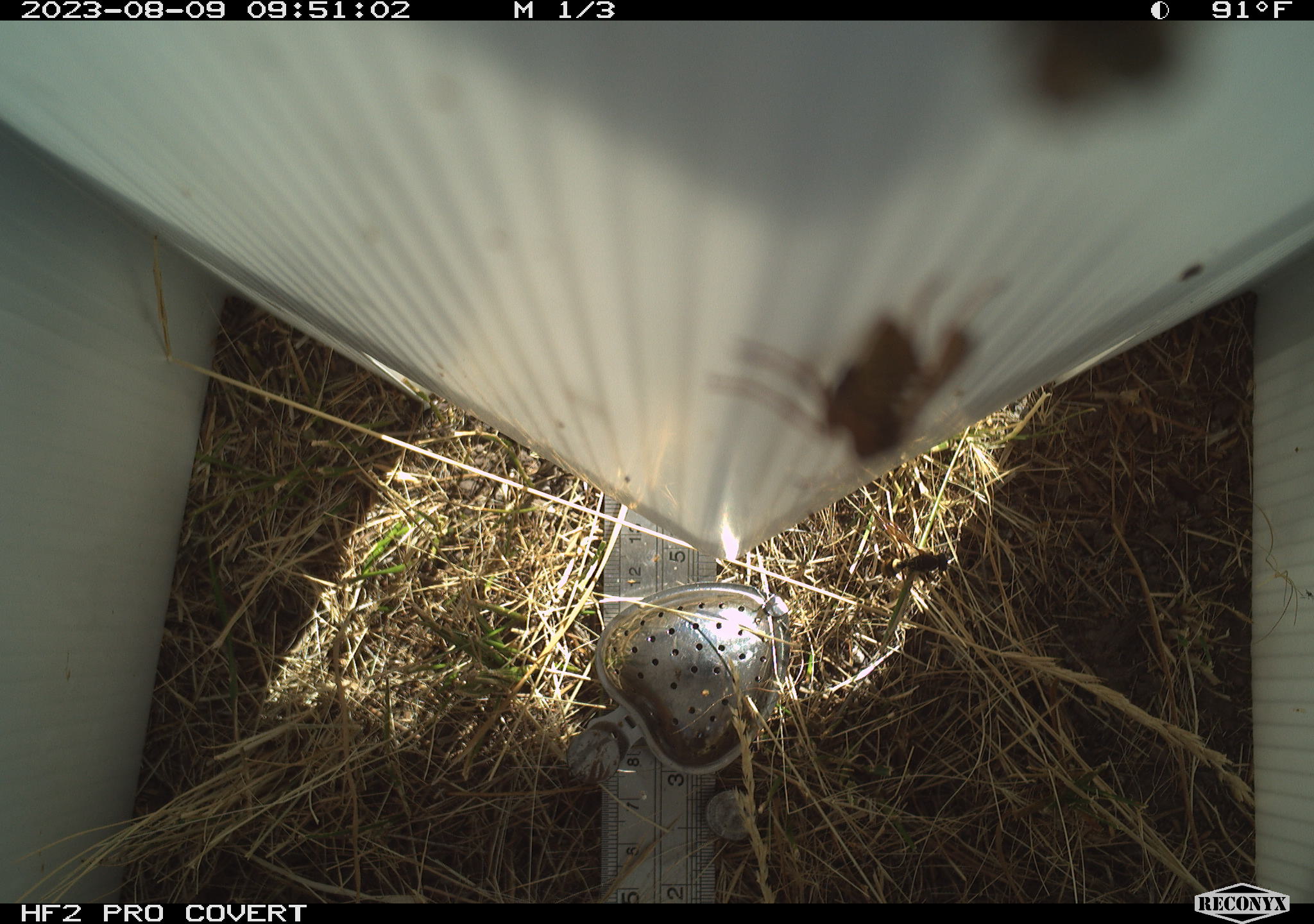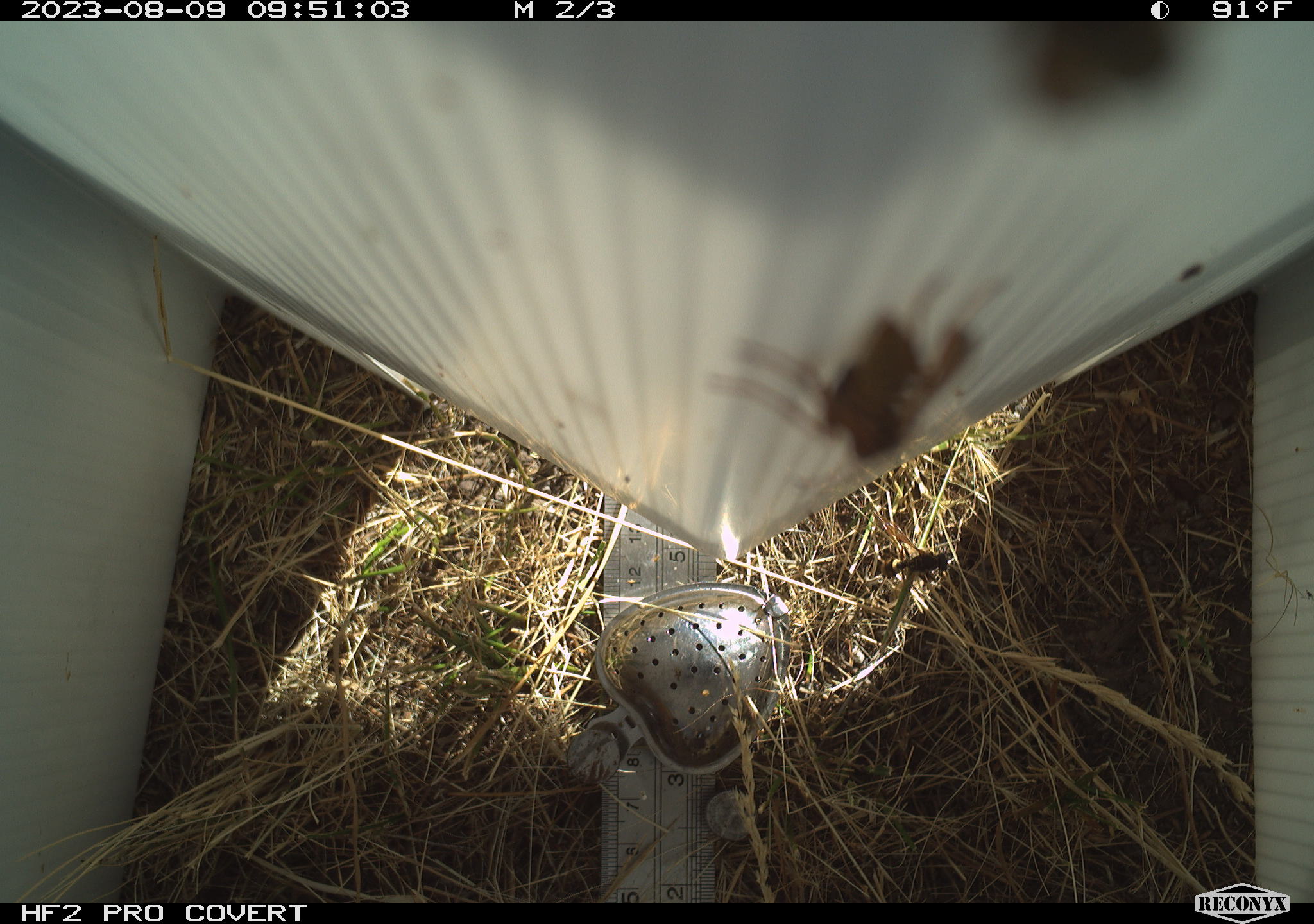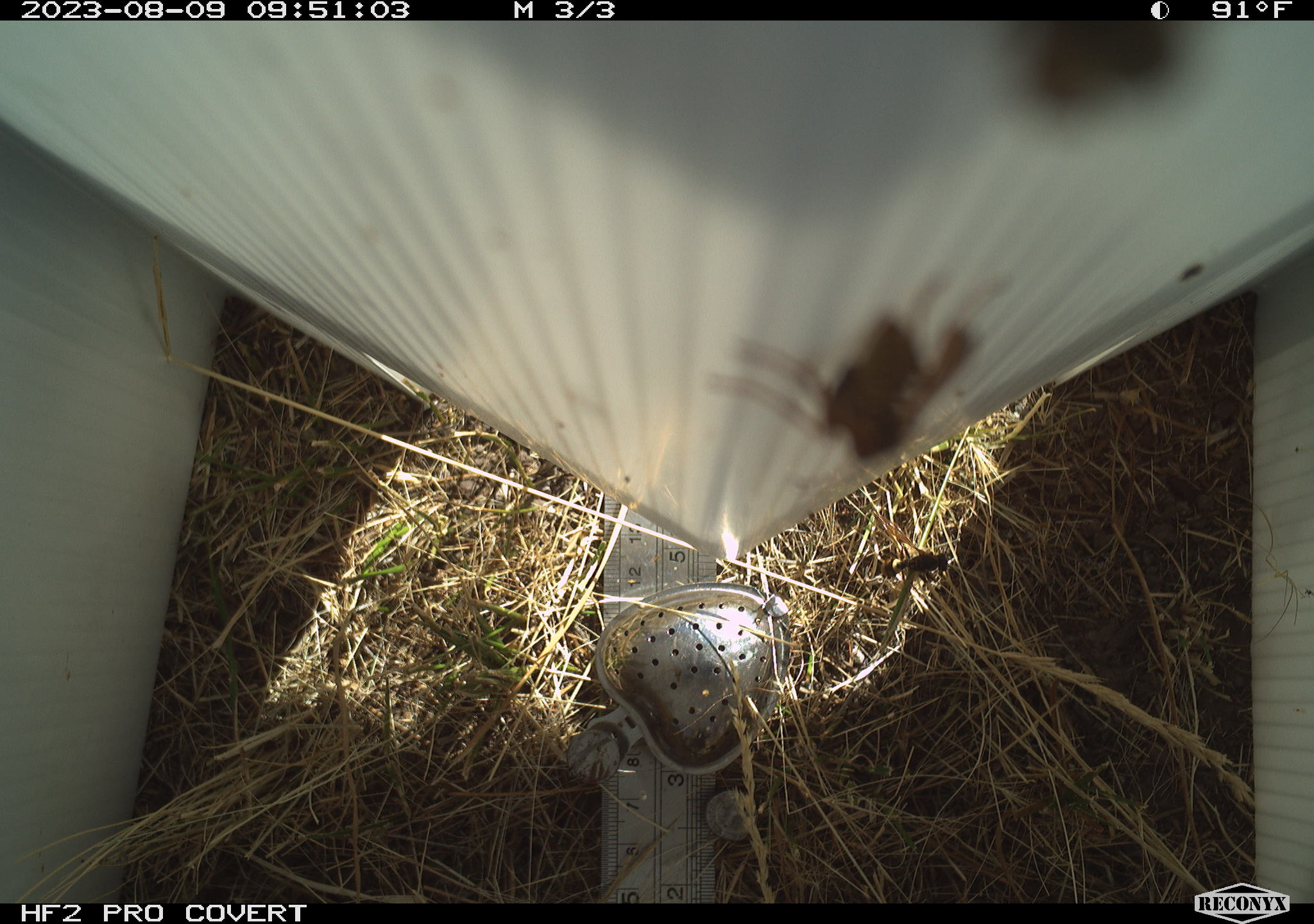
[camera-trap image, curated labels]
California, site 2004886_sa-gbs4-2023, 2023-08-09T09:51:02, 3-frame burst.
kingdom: Animalia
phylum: Arthropoda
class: Insecta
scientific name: Insecta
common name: insect